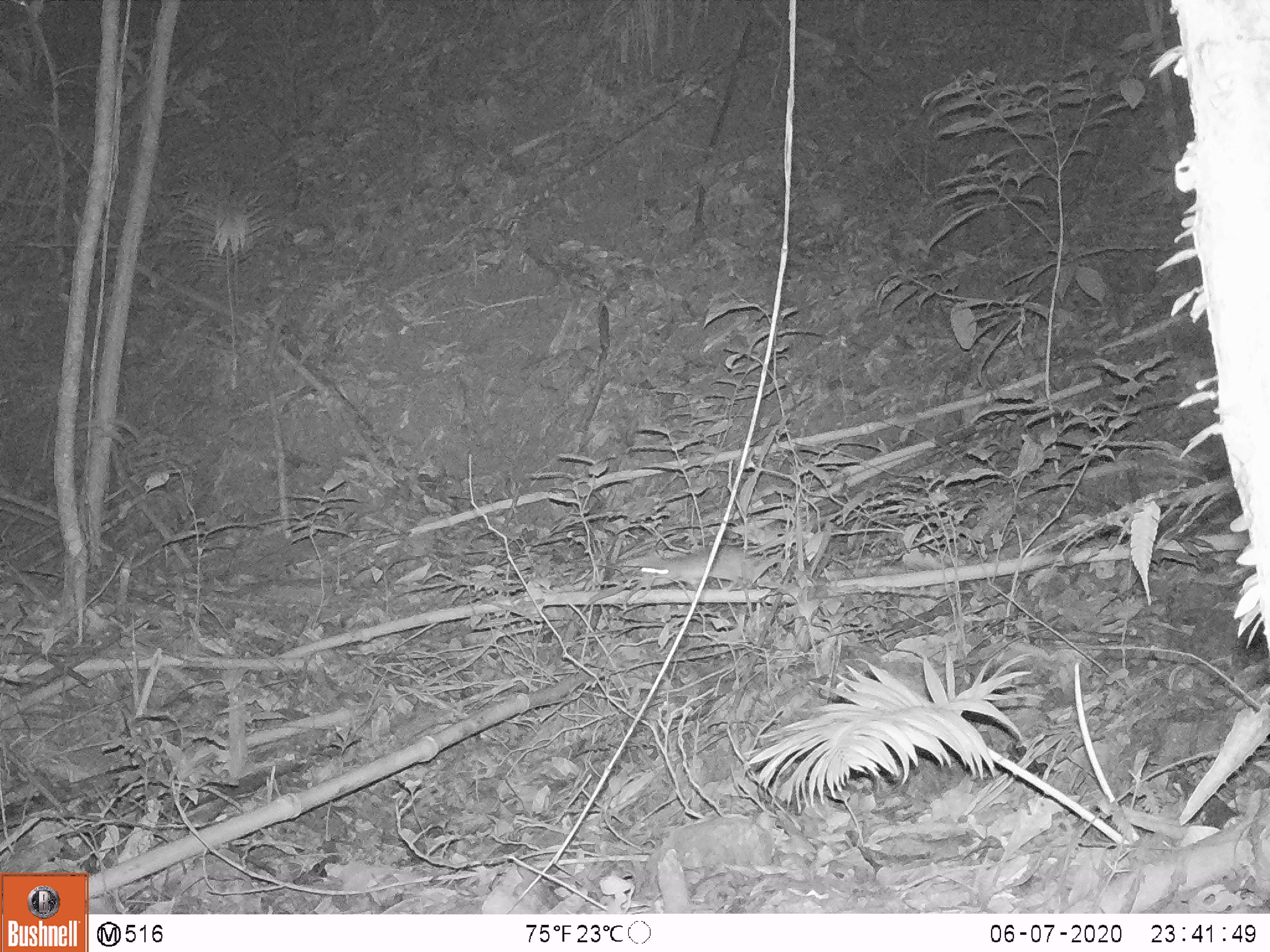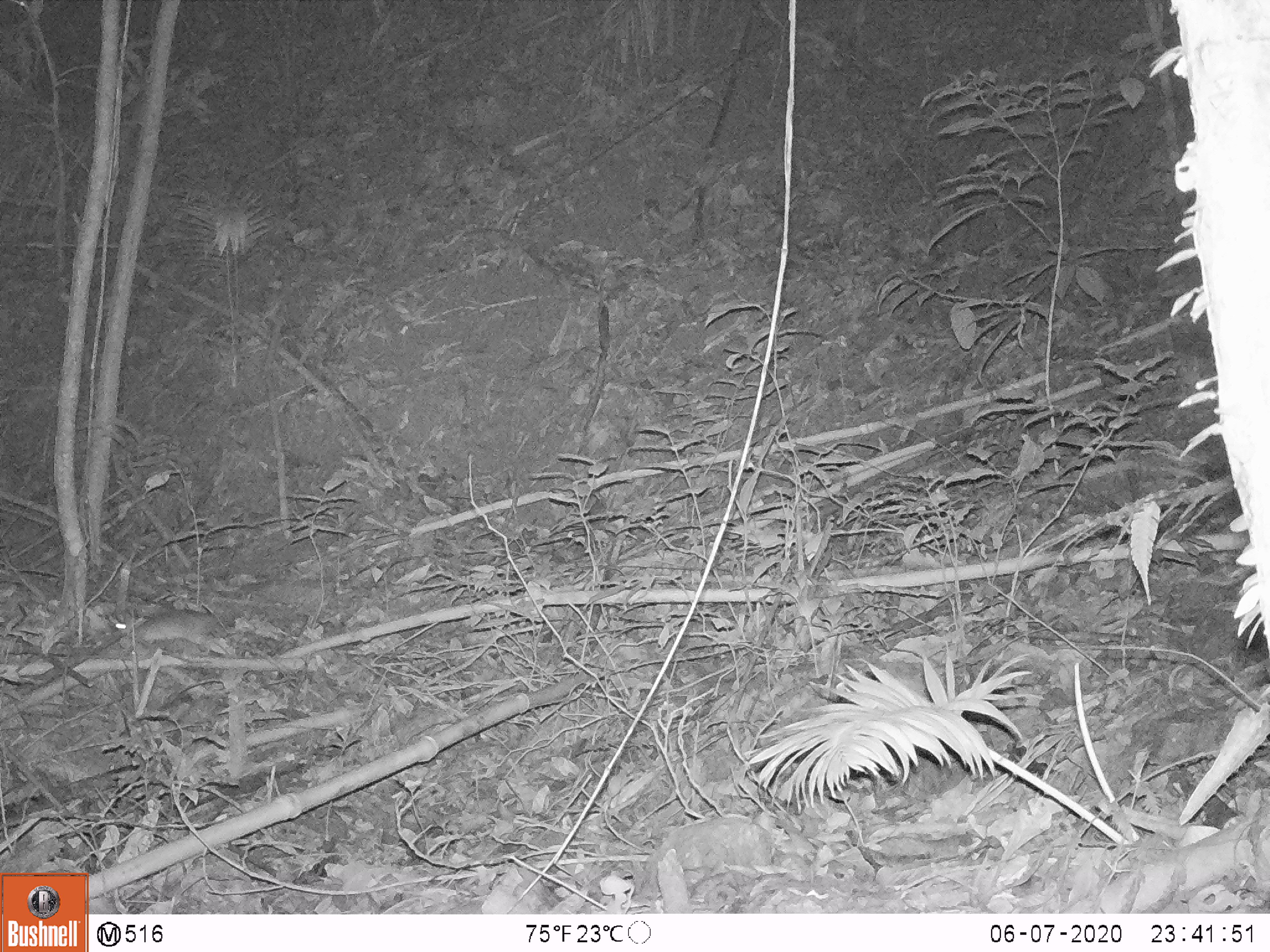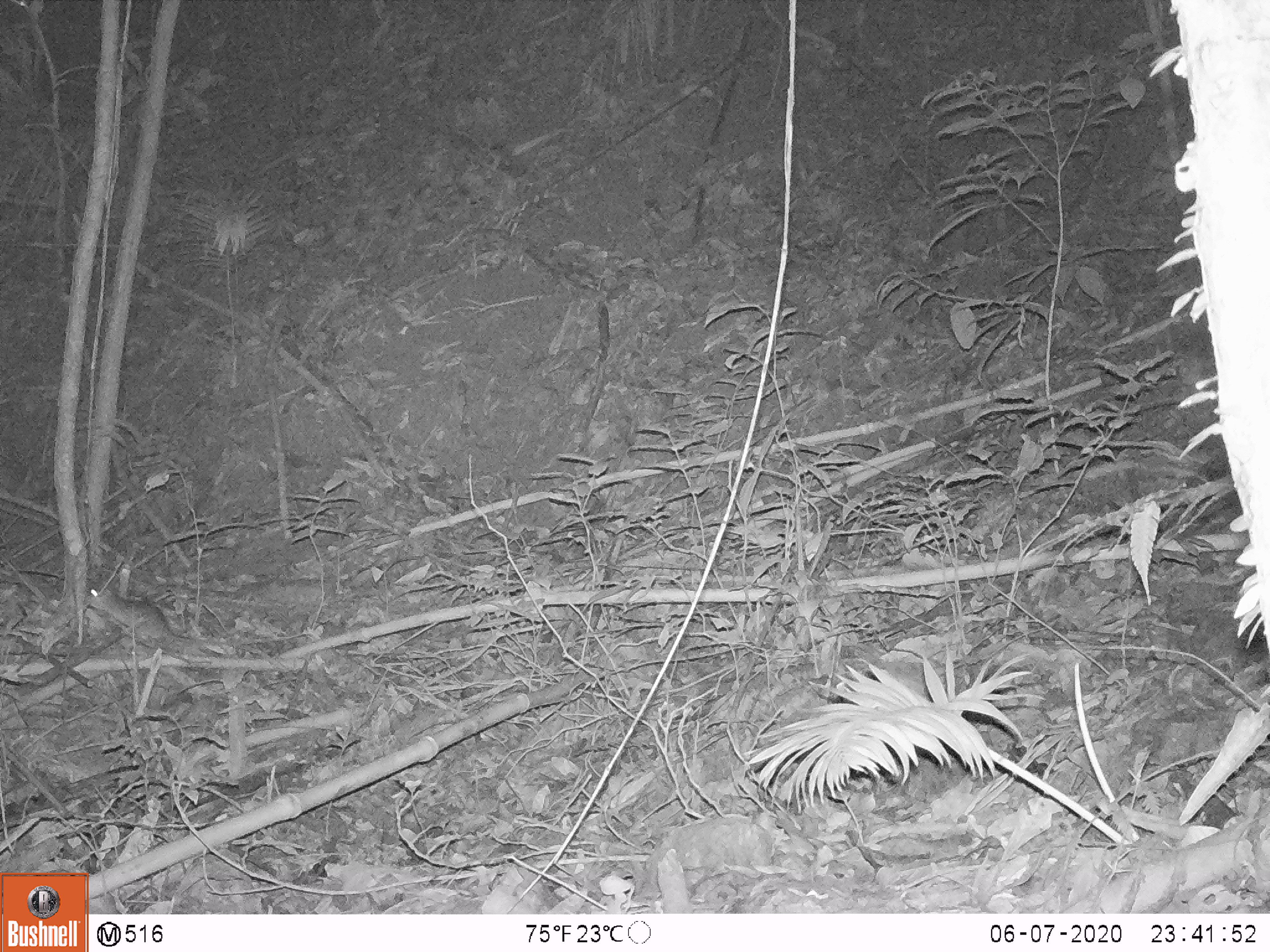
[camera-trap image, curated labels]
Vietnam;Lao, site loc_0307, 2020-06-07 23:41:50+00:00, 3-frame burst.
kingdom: Animalia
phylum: Chordata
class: Mammalia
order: Rodentia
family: Muridae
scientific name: Muridae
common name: old-world mice and rats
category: unidentified murid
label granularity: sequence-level